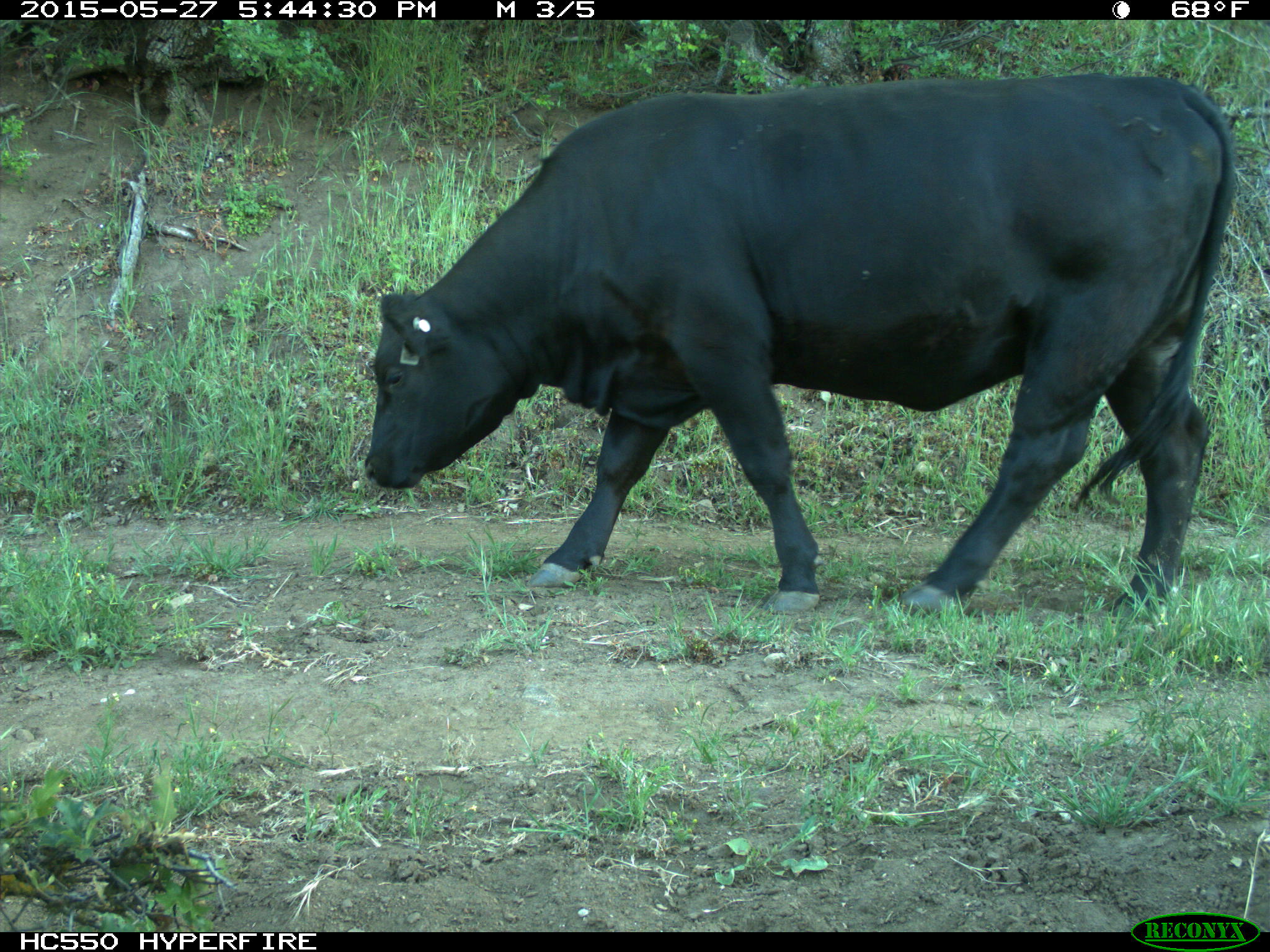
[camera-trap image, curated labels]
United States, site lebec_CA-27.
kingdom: Animalia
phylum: Chordata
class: Mammalia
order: Artiodactyla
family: Bovidae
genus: Bos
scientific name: Bos taurus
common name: domestic cow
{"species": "Bos taurus (domestic cow)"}